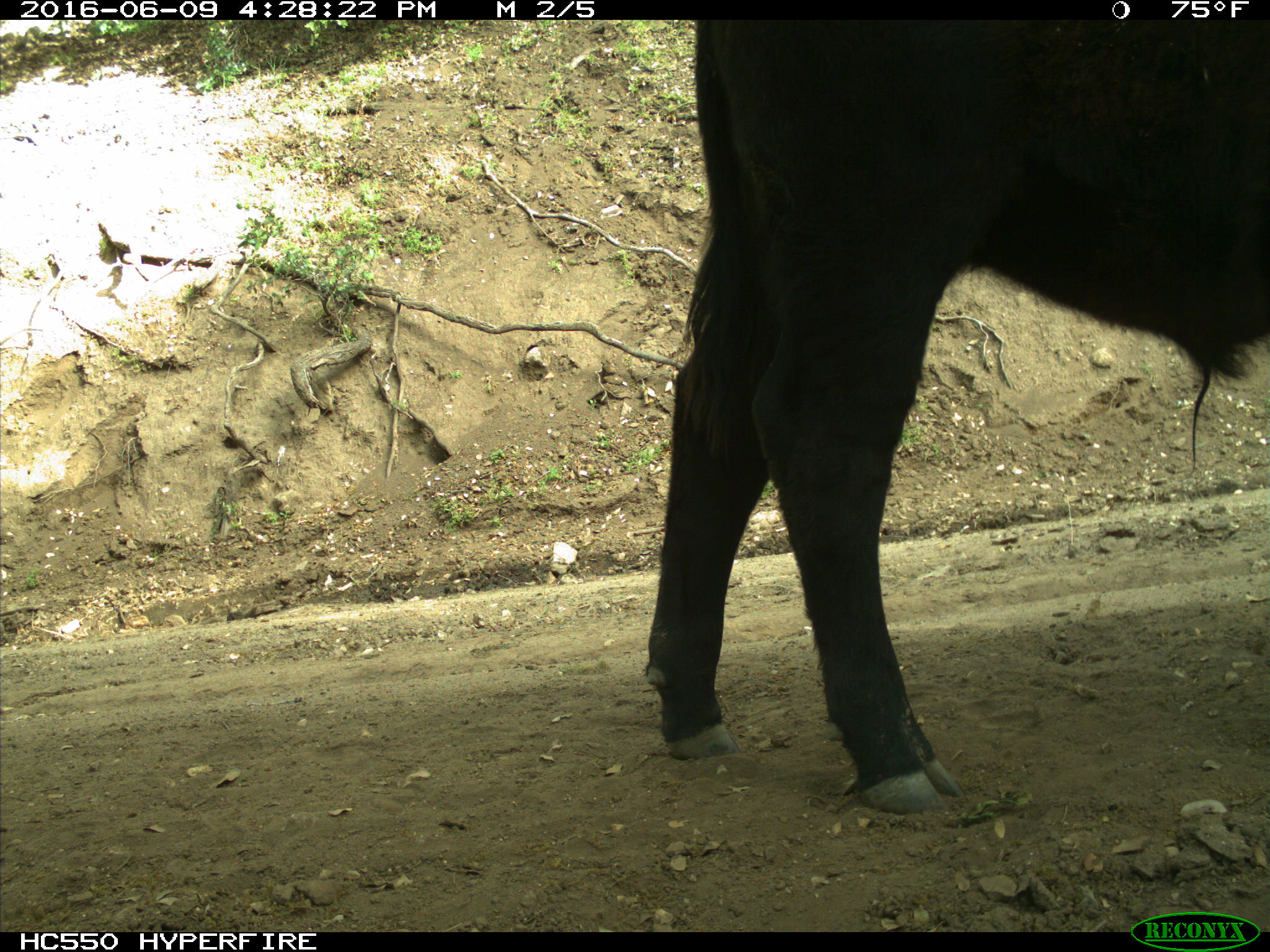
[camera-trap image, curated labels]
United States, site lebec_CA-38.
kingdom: Animalia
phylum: Chordata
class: Mammalia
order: Artiodactyla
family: Bovidae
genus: Bos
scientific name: Bos taurus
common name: domestic cow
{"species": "Bos taurus (domestic cow)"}